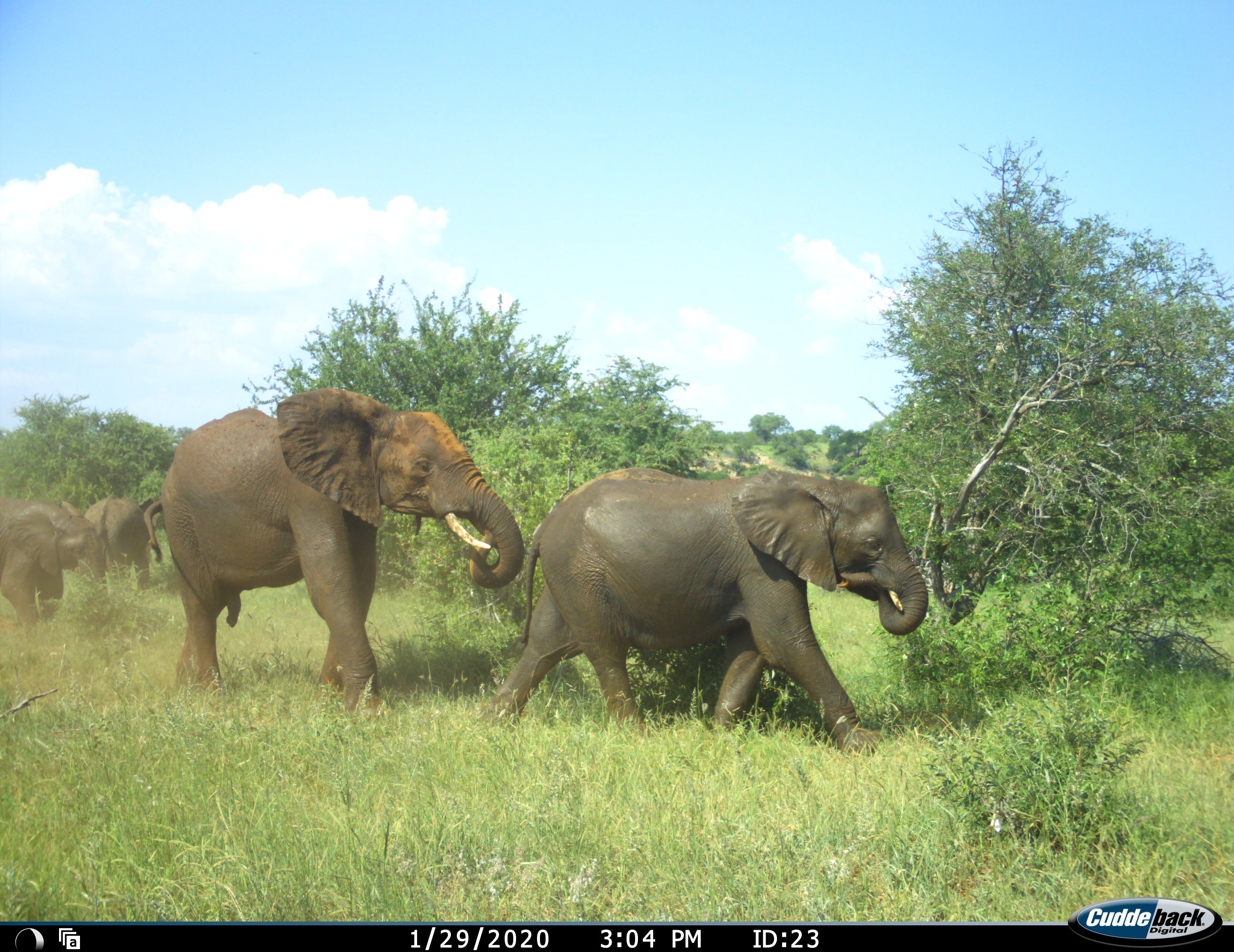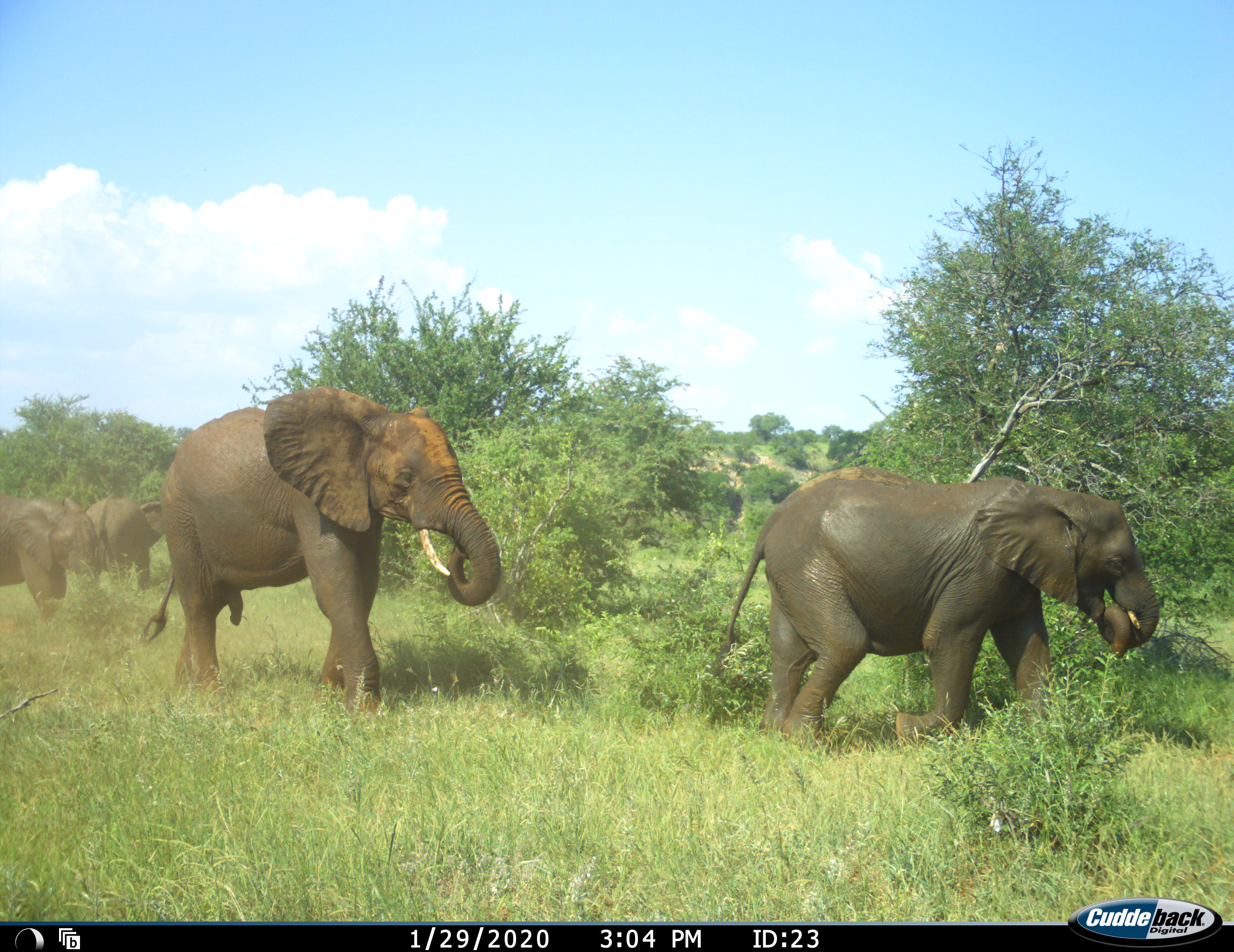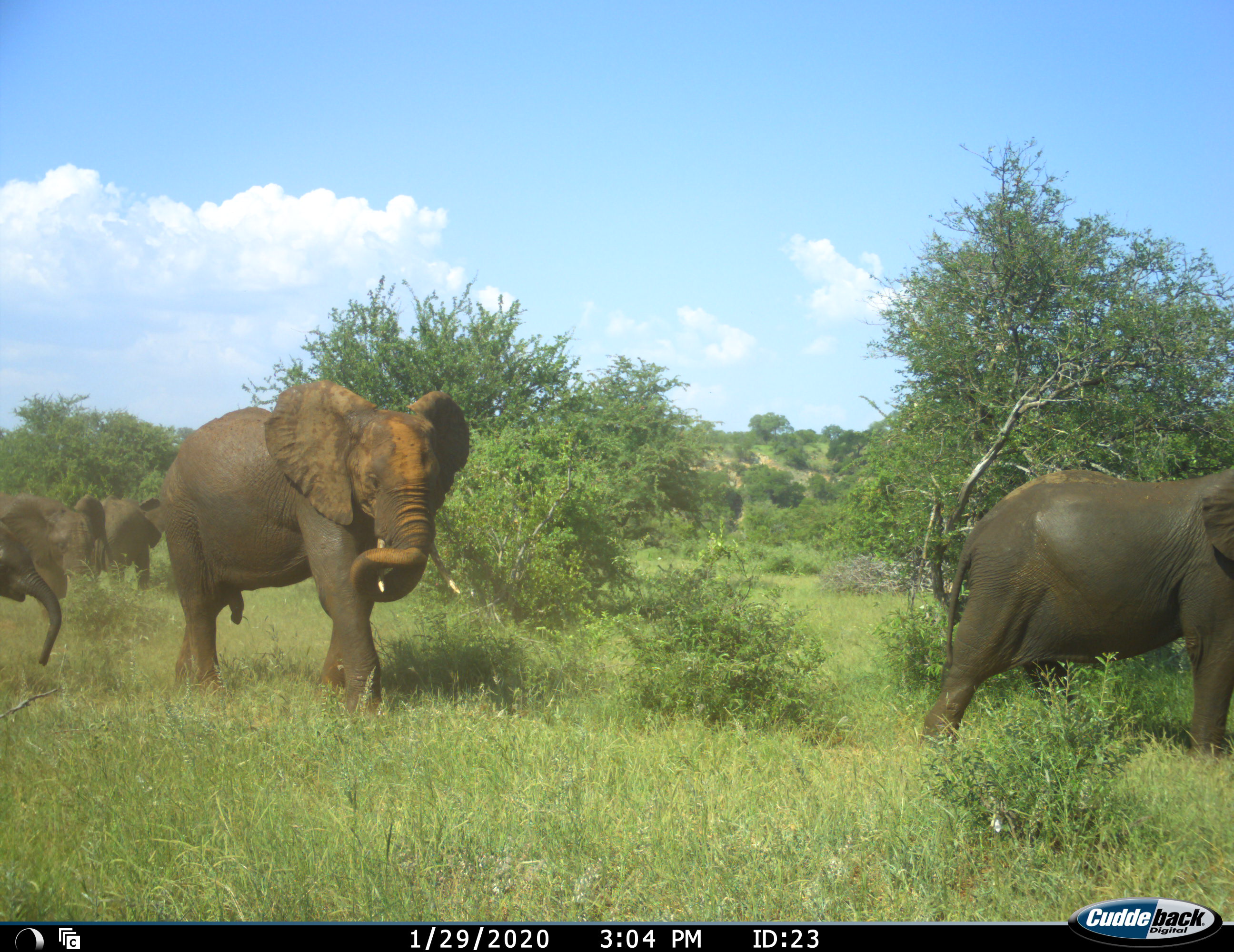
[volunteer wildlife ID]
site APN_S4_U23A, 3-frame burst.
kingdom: Animalia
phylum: Chordata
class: Mammalia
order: Proboscidea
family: Elephantidae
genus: Loxodonta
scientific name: Loxodonta africana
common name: african bush elephant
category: elephant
Elephant (african bush elephant) (Loxodonta africana), count 5. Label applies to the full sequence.